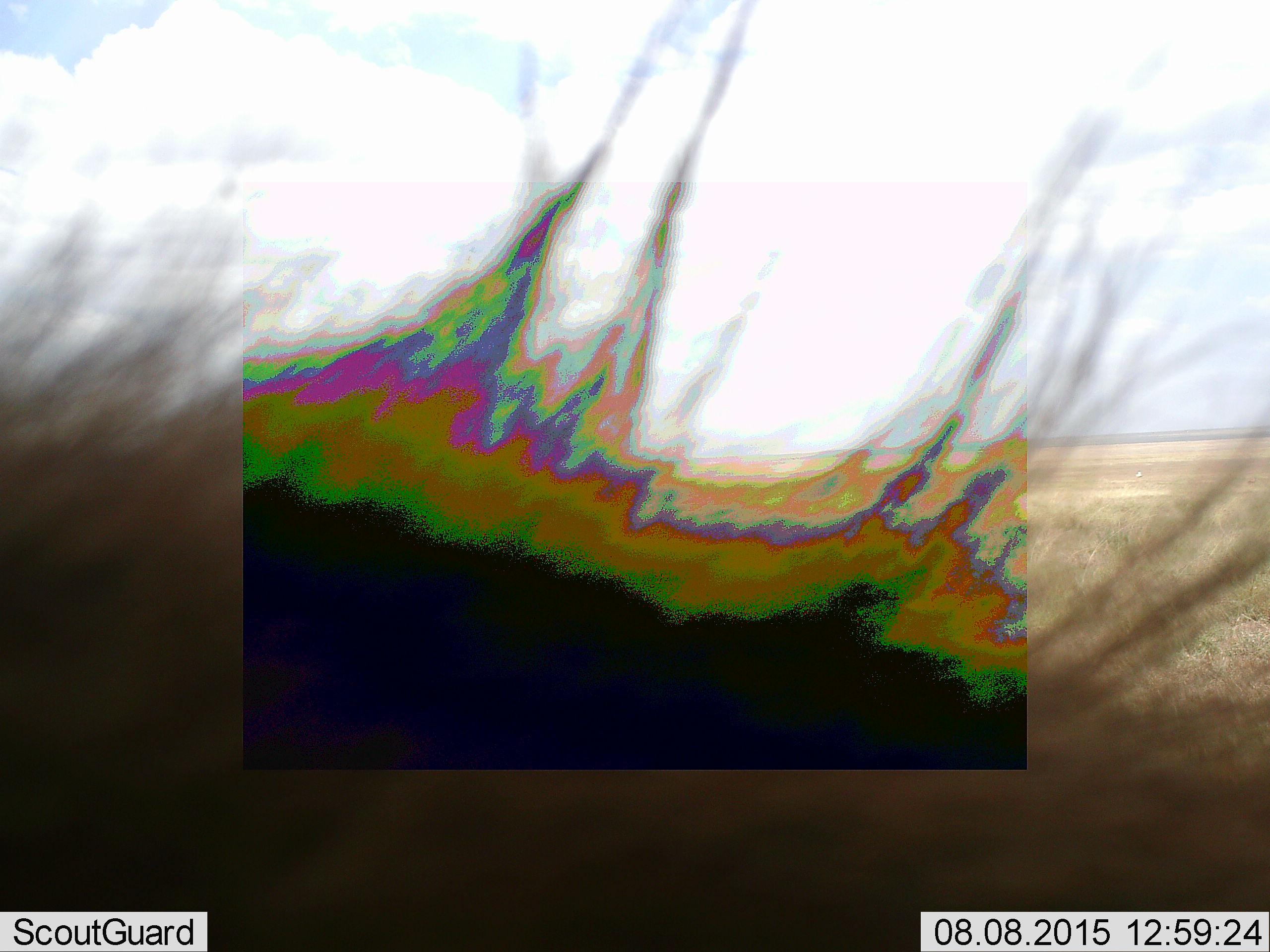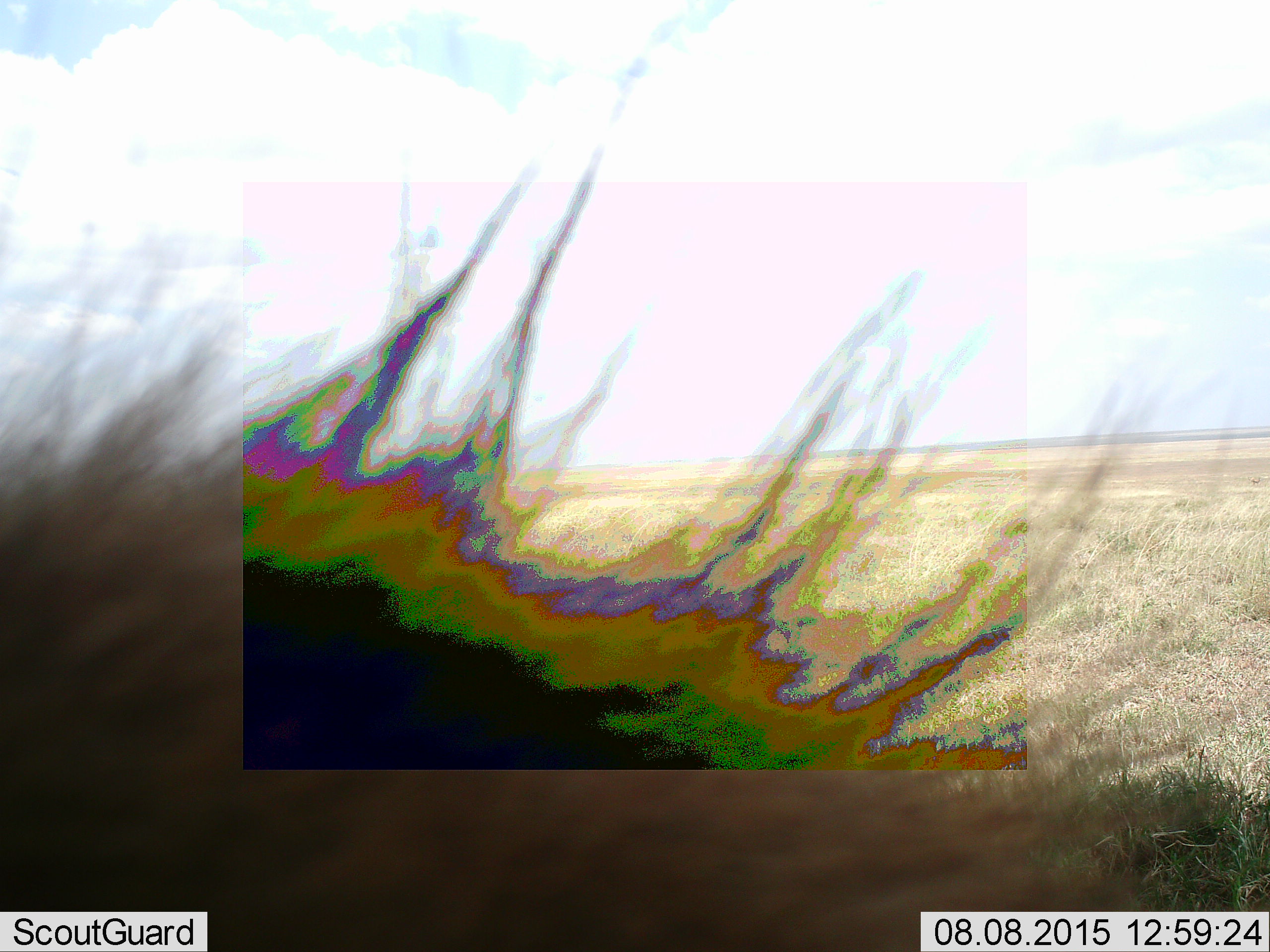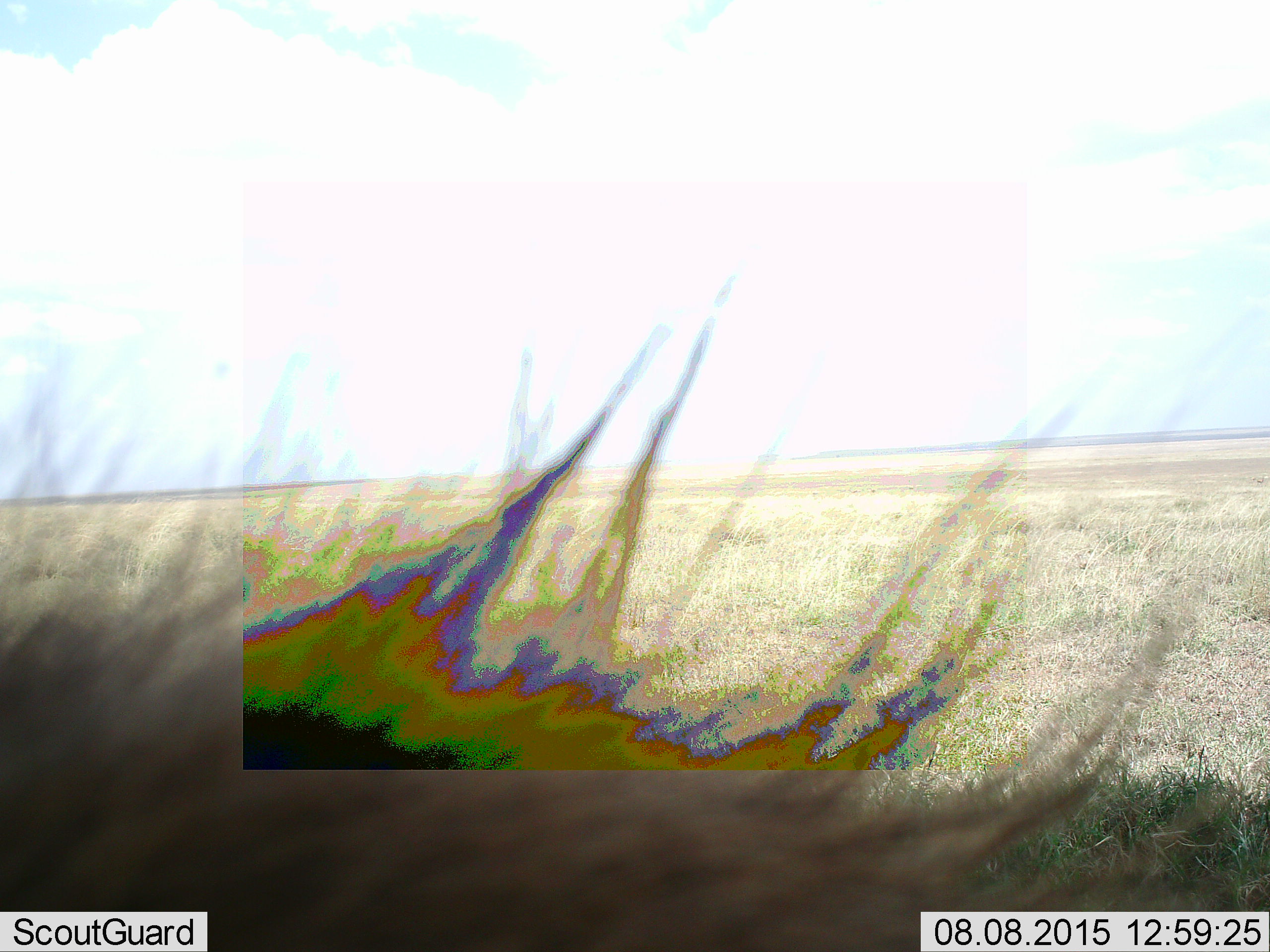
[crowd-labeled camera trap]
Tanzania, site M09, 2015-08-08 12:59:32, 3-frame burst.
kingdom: Animalia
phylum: Chordata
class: Mammalia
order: Artiodactyla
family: Suidae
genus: Phacochoerus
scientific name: Phacochoerus africanus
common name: warthog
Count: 1.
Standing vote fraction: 0%.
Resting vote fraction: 0%.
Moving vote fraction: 100%.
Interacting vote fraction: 0%.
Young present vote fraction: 0%.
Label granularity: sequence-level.